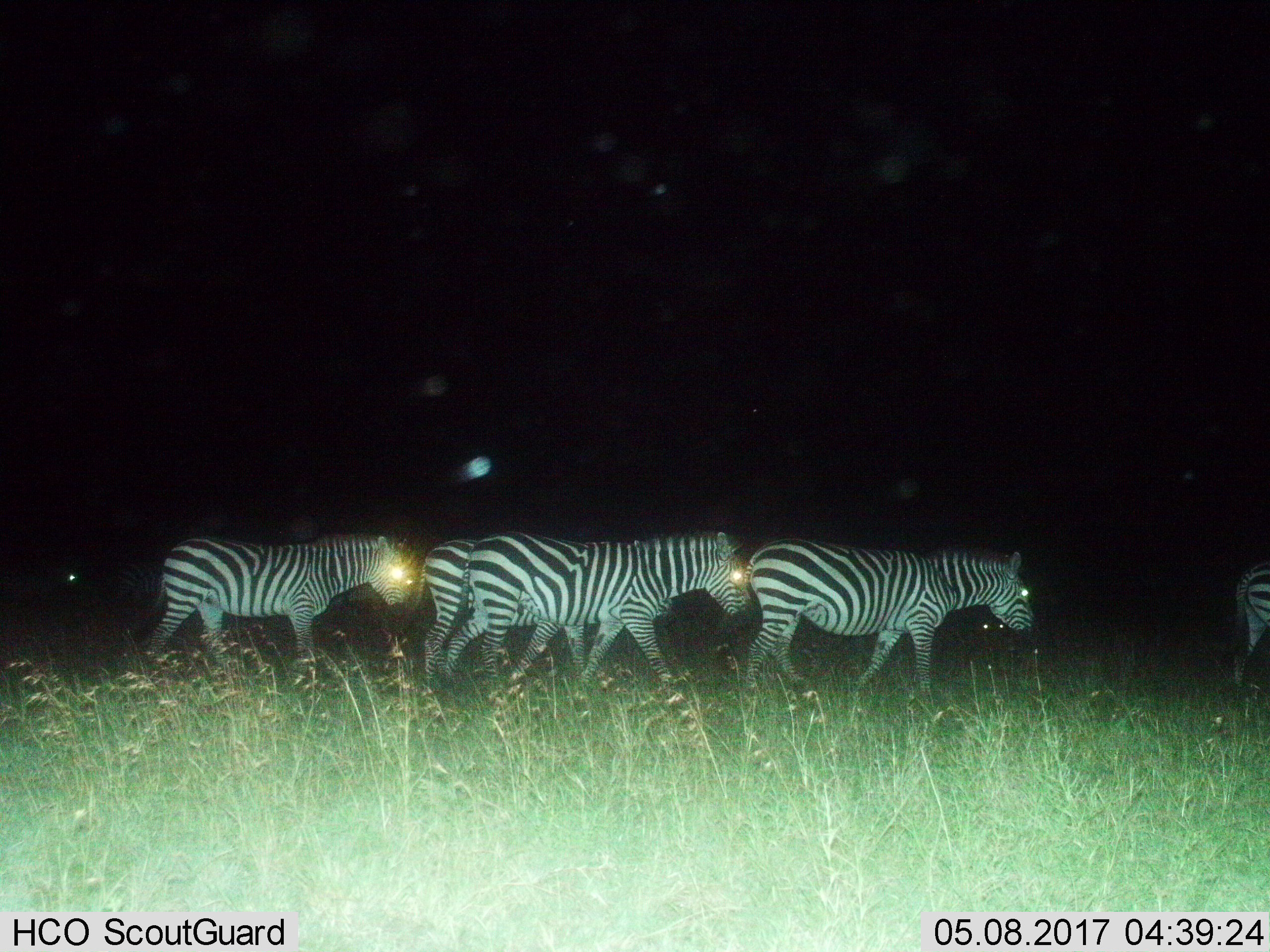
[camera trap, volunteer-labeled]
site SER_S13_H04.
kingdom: Animalia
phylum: Chordata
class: Mammalia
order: Perissodactyla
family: Equidae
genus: Equus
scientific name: Equus quagga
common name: plains zebra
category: zebraplains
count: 5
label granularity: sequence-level